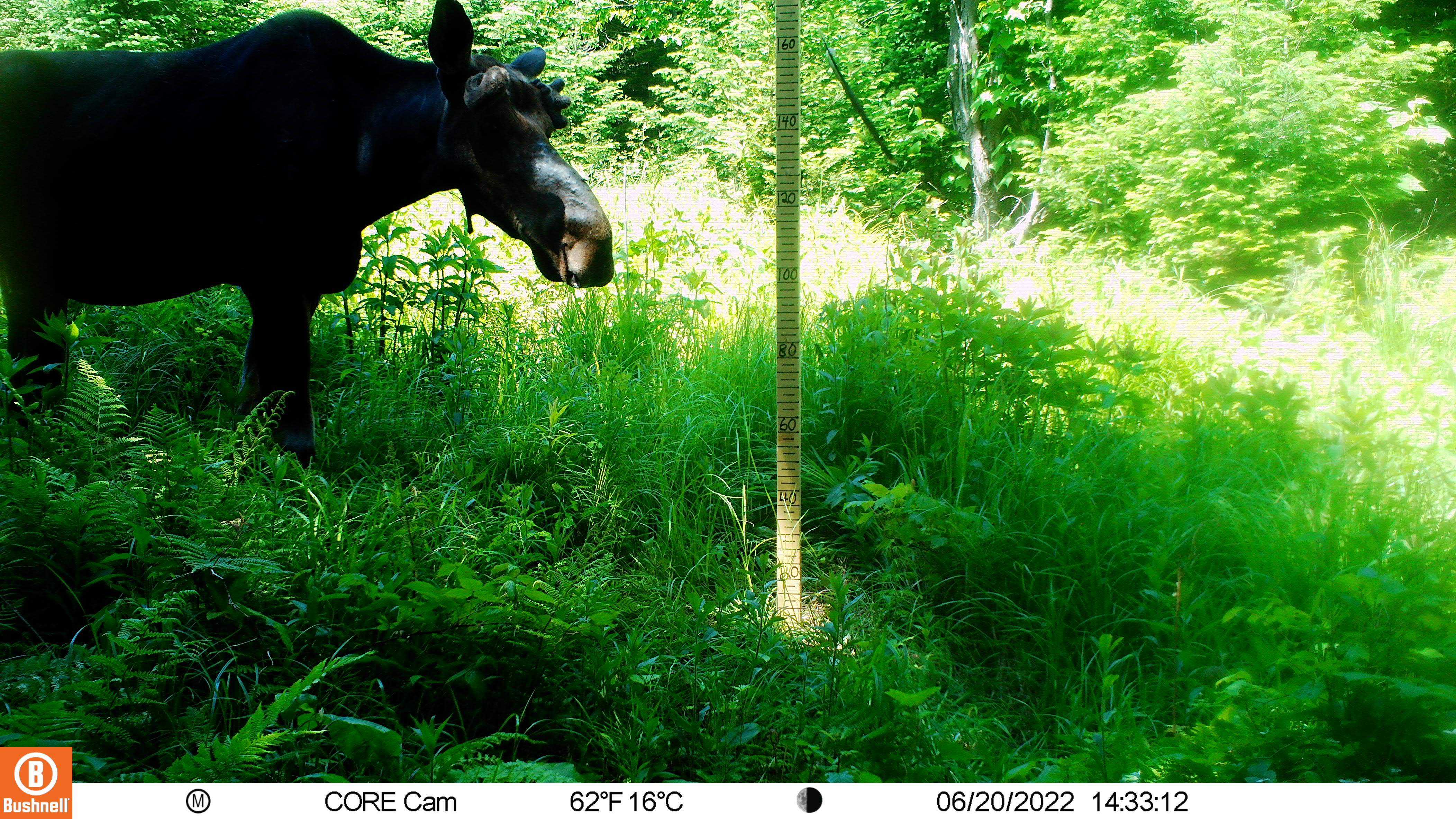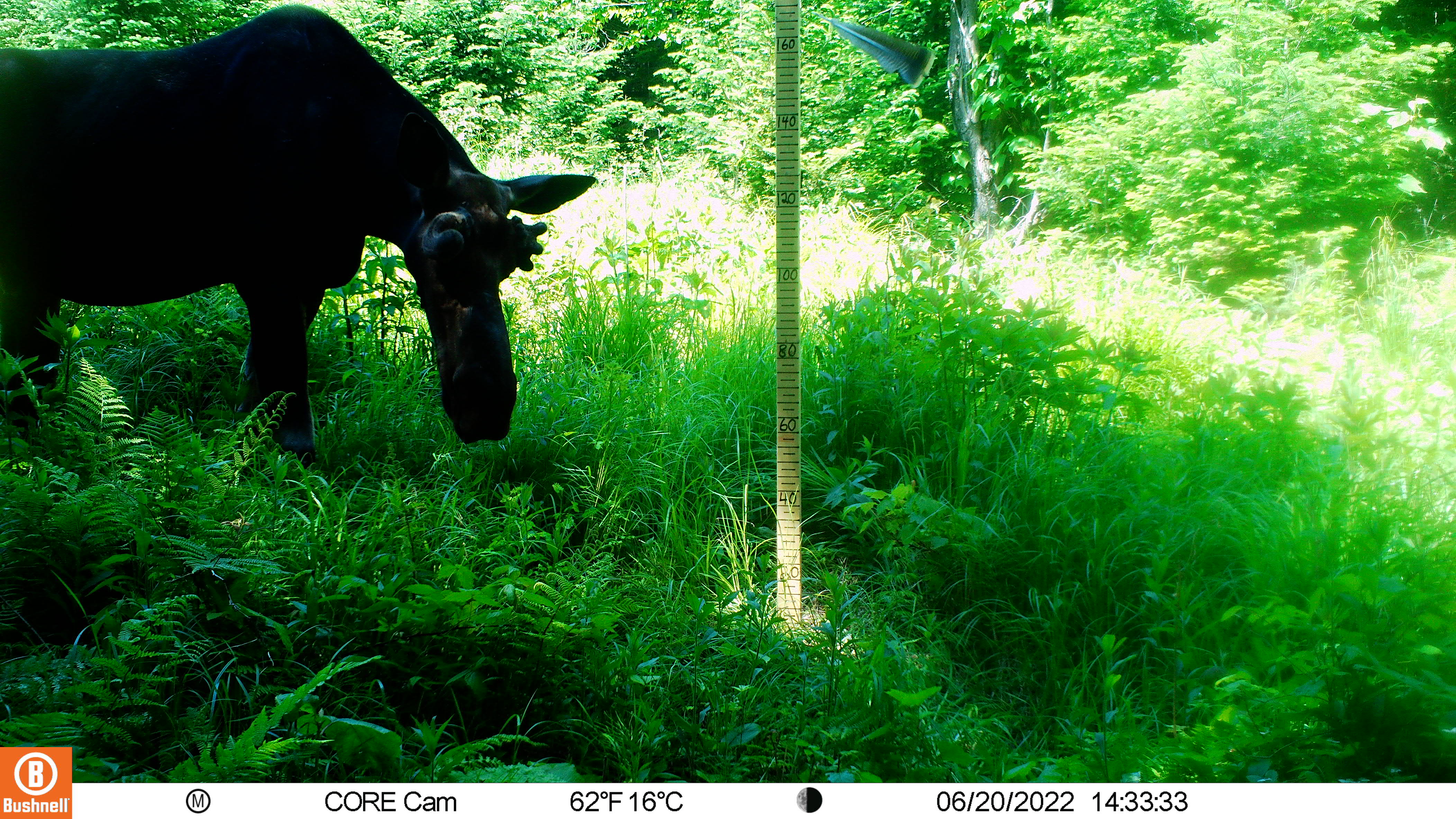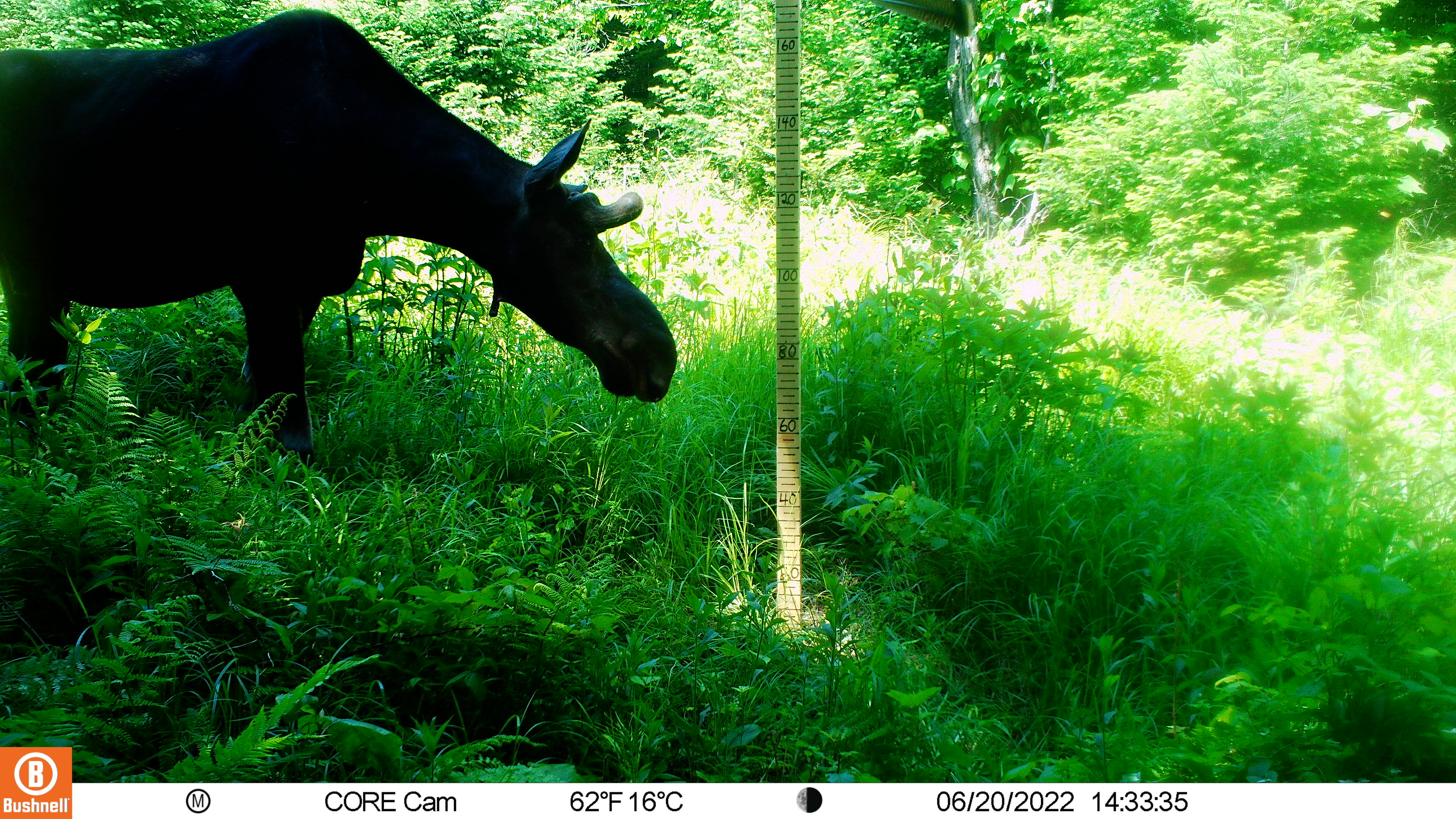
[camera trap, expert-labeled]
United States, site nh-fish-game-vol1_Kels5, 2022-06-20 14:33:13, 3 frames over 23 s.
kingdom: Animalia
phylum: Chordata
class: Mammalia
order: Artiodactyla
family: Cervidae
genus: Alces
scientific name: Alces alces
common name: moose